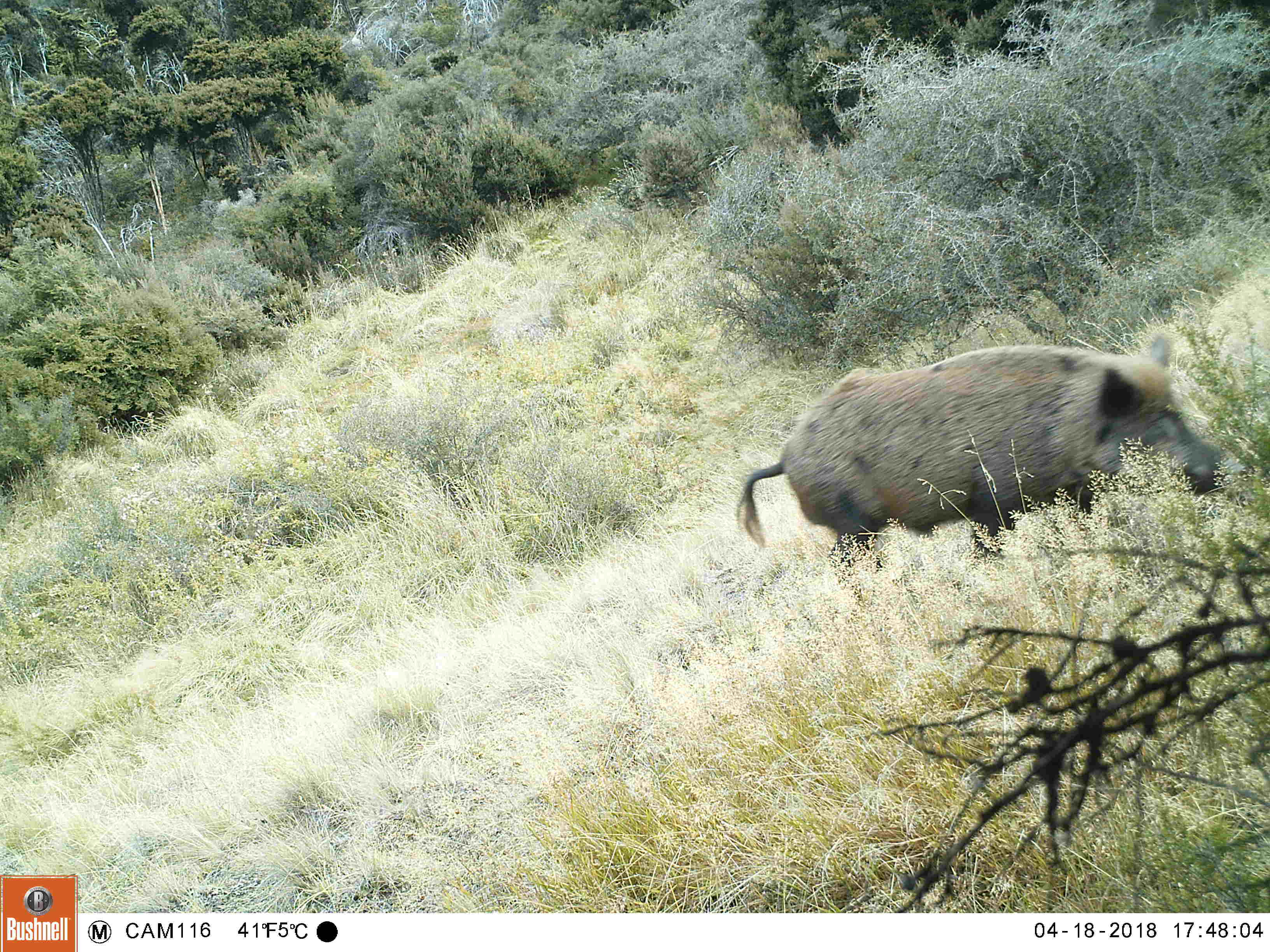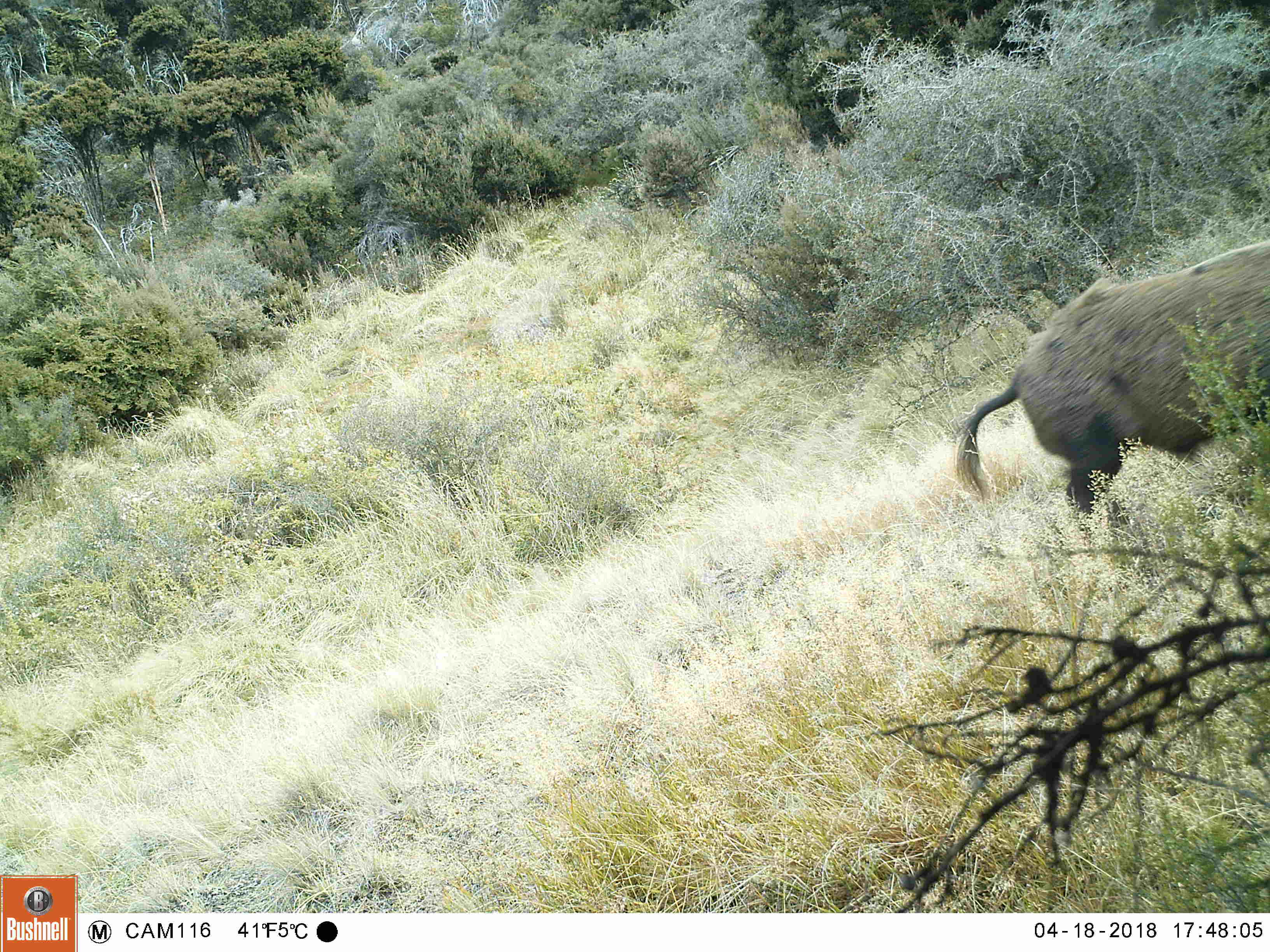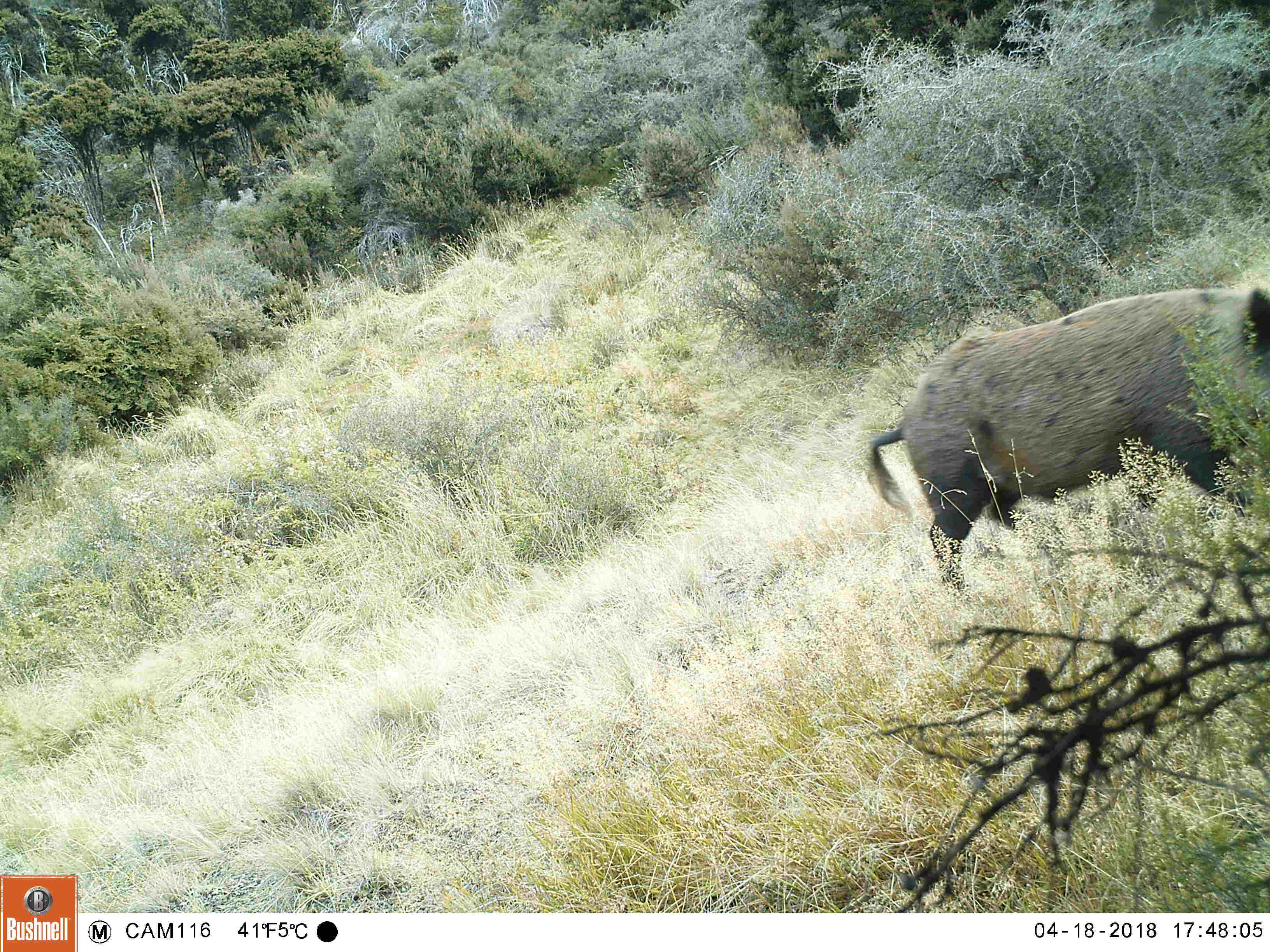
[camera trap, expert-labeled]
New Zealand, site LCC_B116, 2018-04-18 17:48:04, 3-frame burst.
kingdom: Animalia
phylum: Chordata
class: Mammalia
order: Artiodactyla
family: Suidae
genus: Sus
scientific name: Sus scrofa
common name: pig